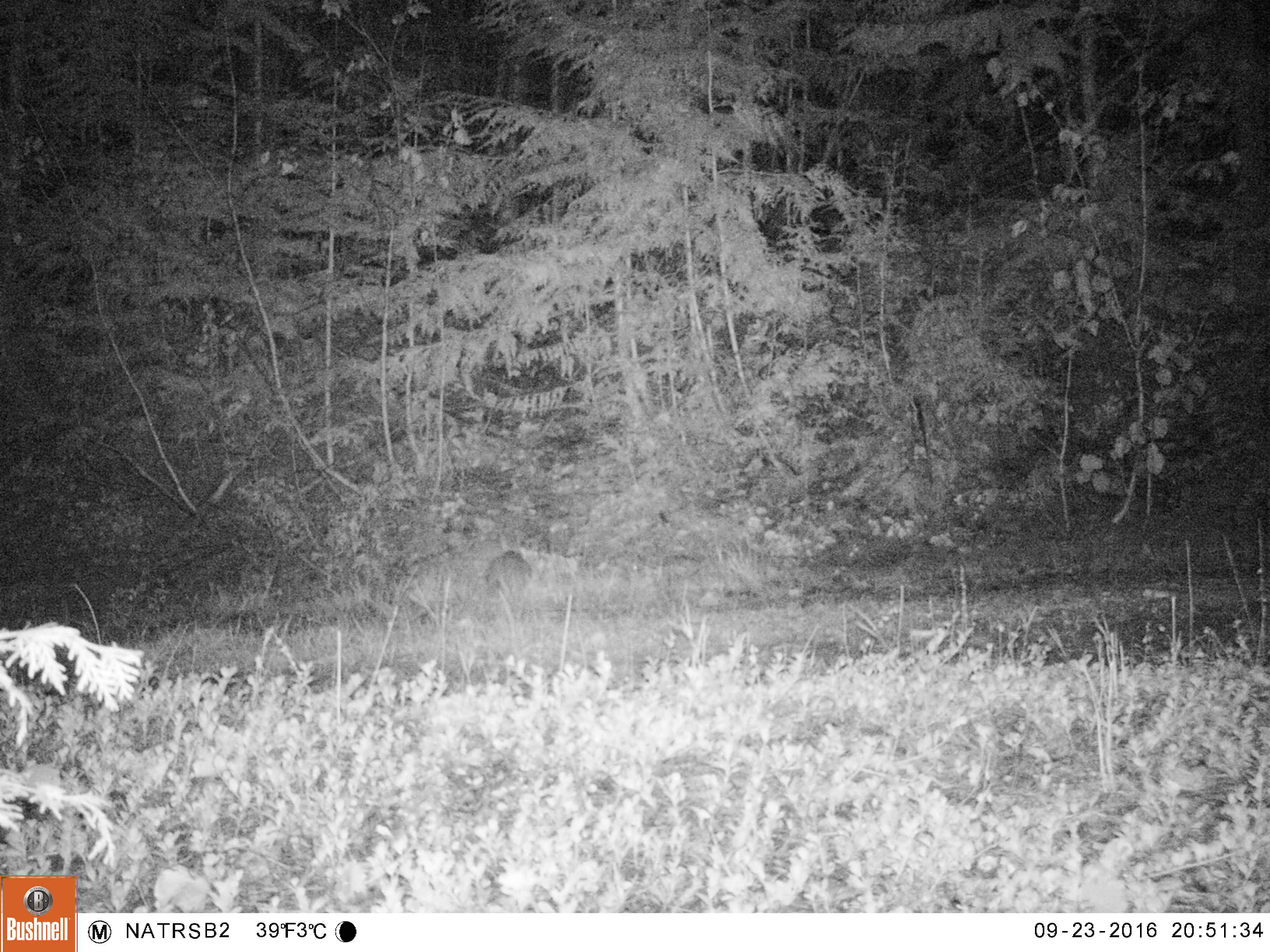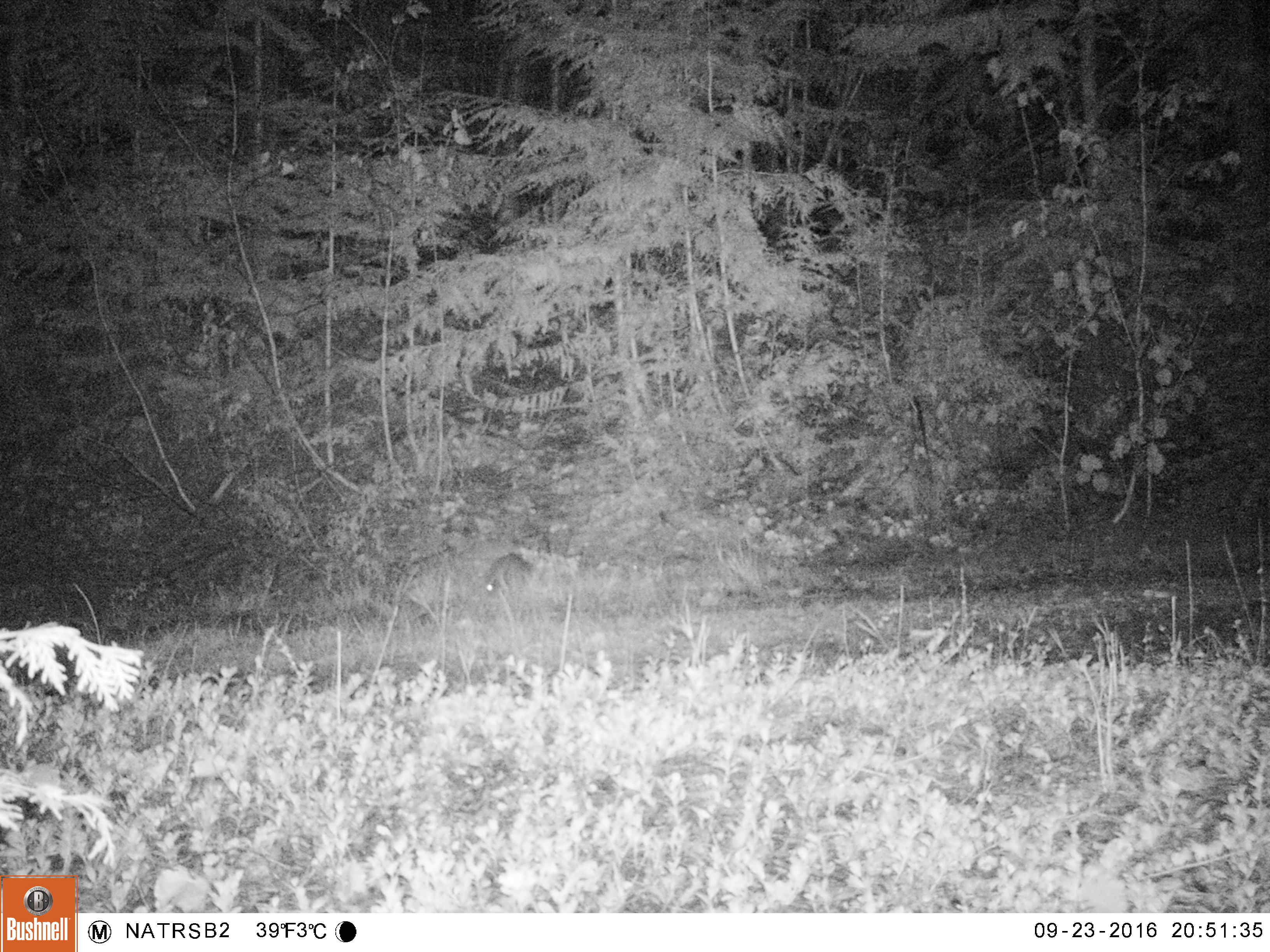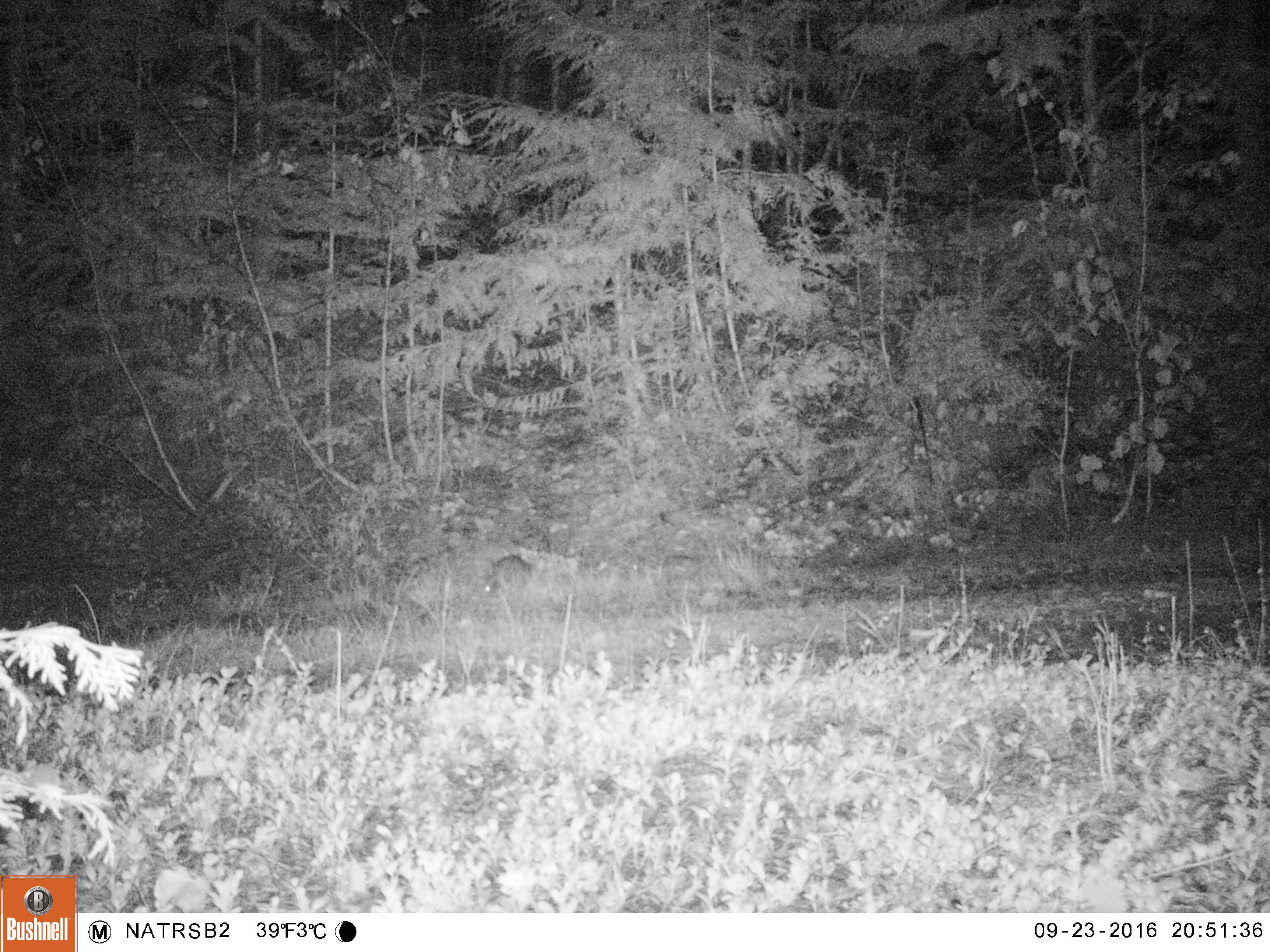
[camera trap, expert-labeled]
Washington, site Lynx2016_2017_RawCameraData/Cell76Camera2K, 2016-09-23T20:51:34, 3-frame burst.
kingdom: Animalia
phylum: Chordata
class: Mammalia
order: Lagomorpha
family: Leporidae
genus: Lepus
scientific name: Lepus americanus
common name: snowshoe hare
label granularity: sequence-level